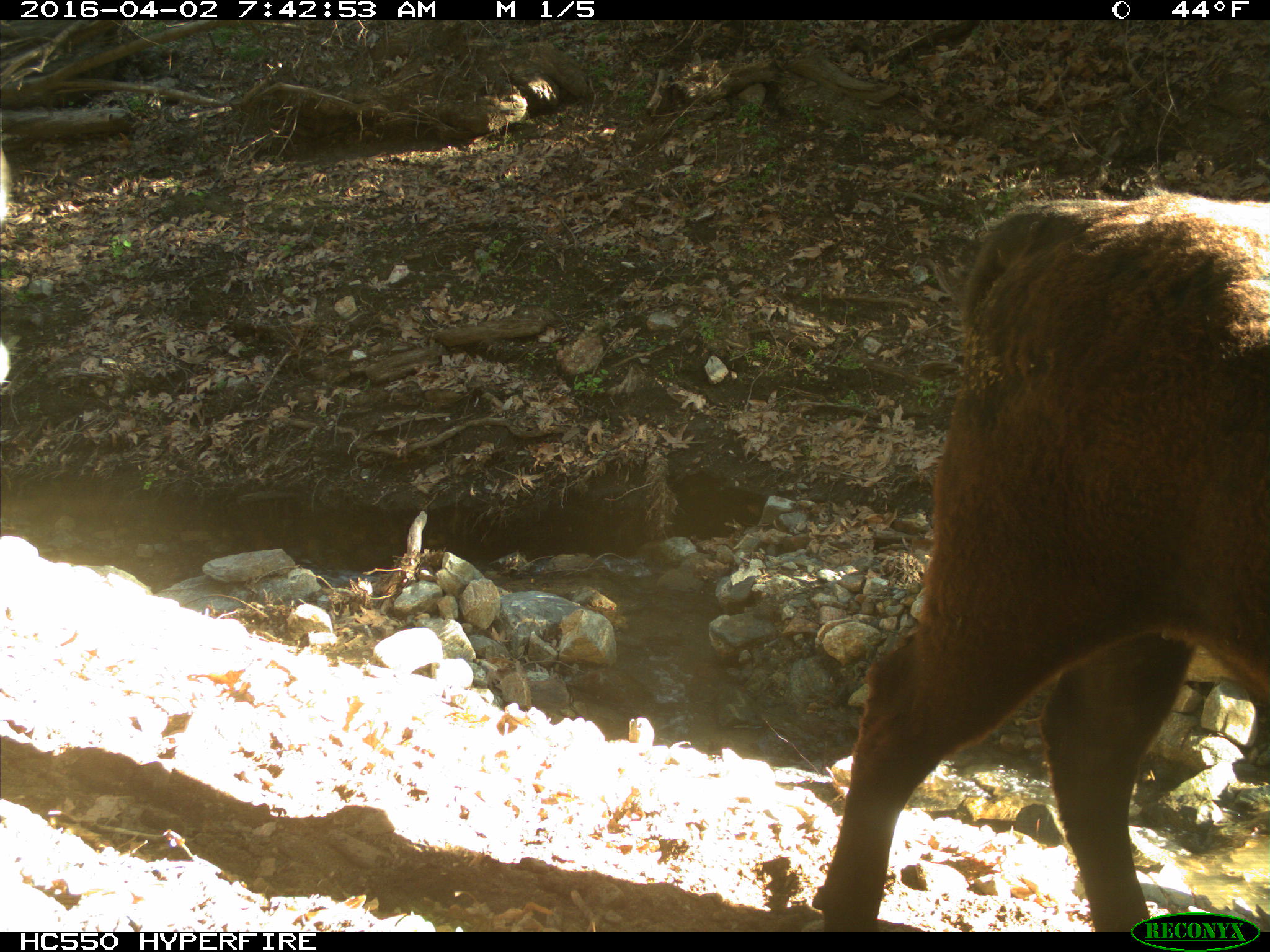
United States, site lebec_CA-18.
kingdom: Animalia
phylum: Chordata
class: Mammalia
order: Artiodactyla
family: Bovidae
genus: Bos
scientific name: Bos taurus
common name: domestic cow